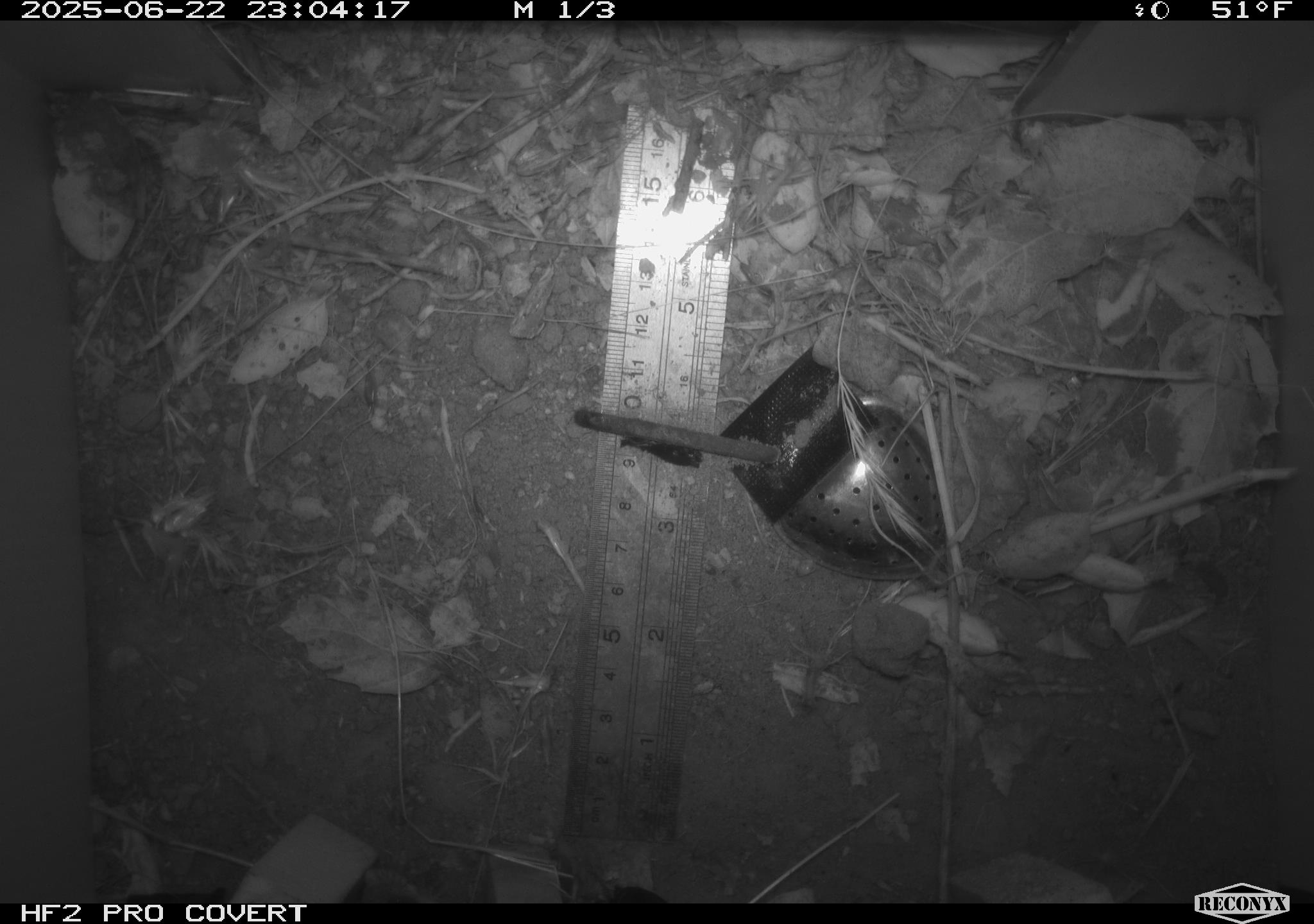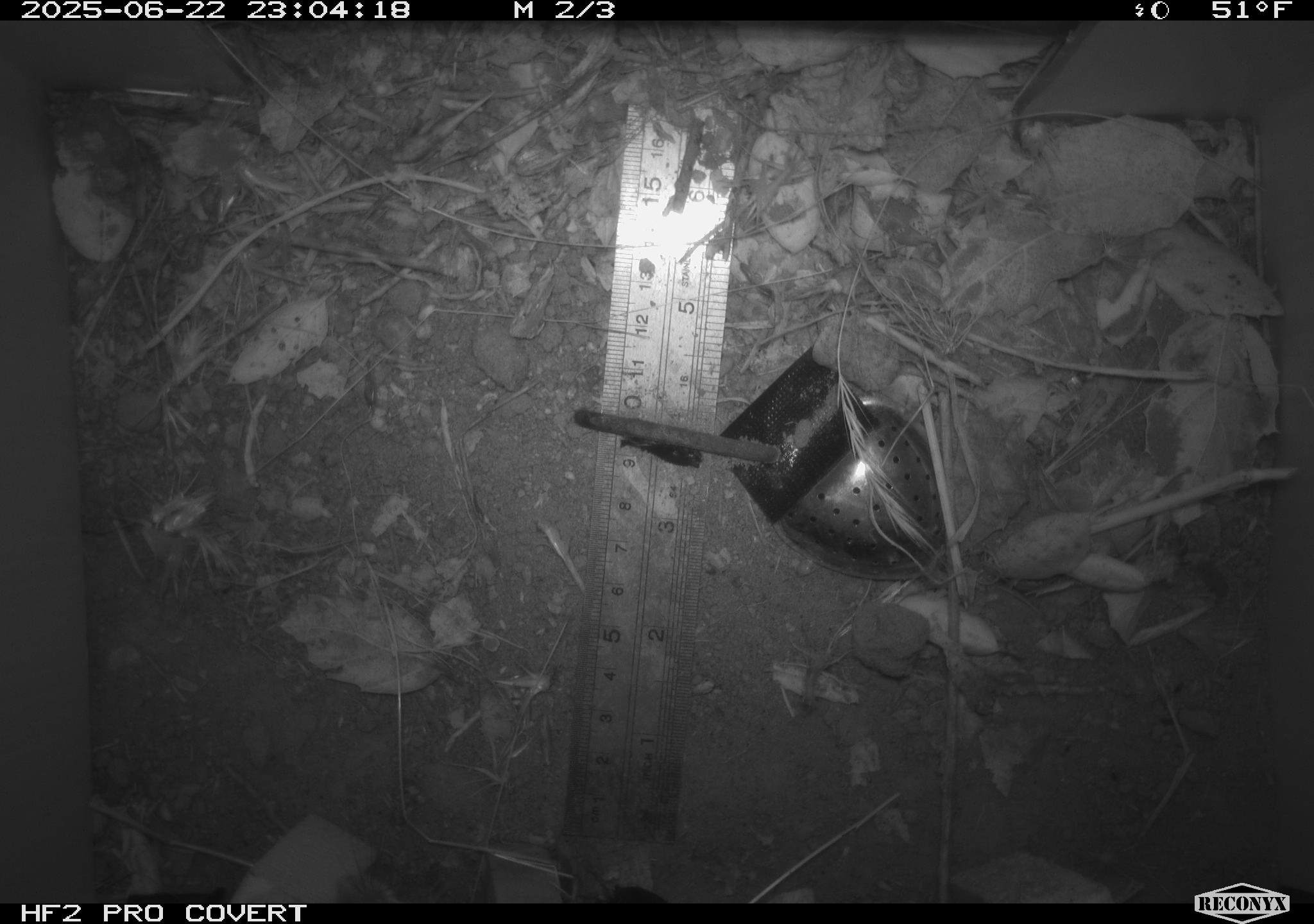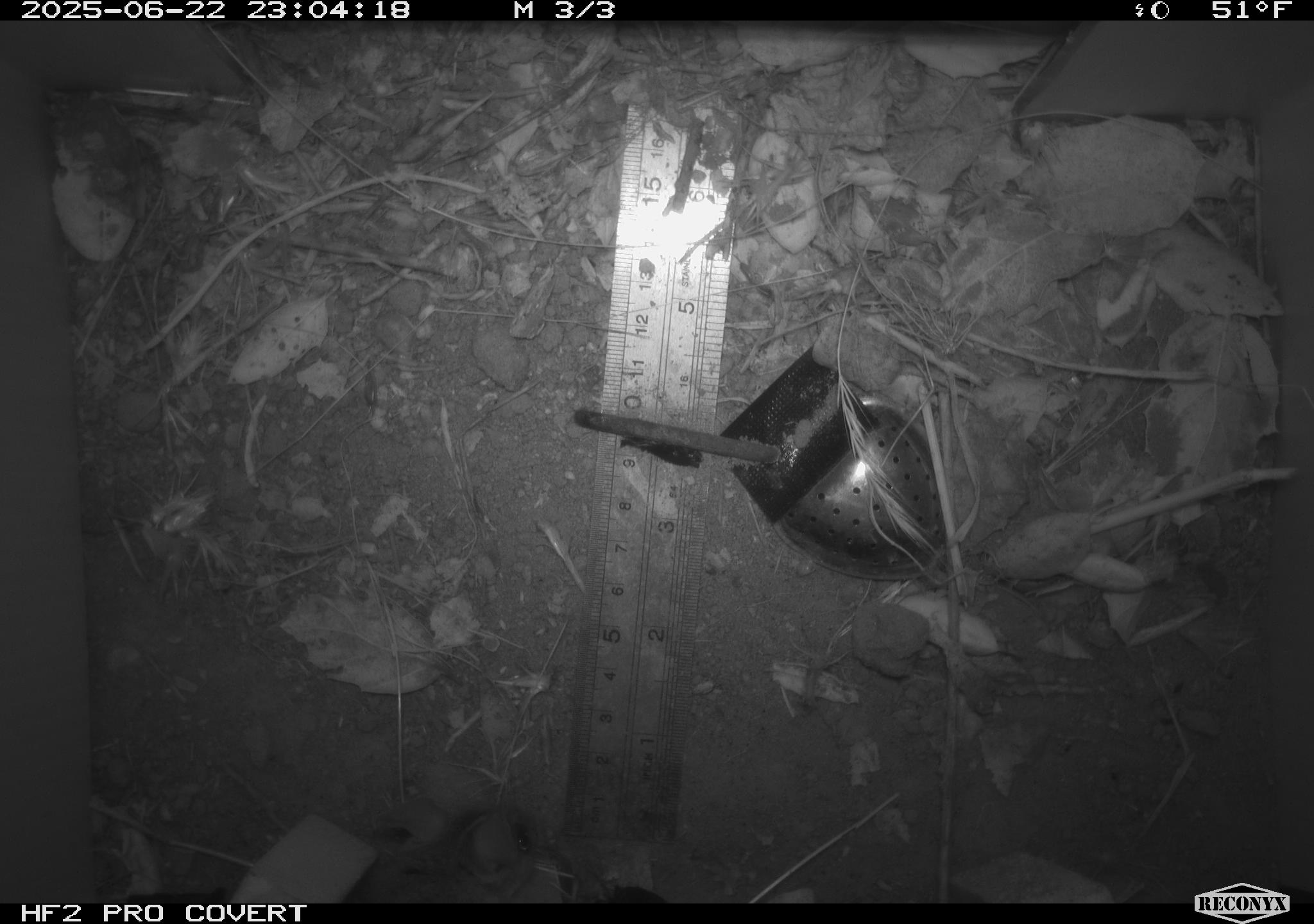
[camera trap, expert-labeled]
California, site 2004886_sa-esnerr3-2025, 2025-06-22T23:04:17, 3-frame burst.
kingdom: Animalia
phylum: Chordata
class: Mammalia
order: Rodentia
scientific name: Rodentia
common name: rodent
Rodent (Rodentia).